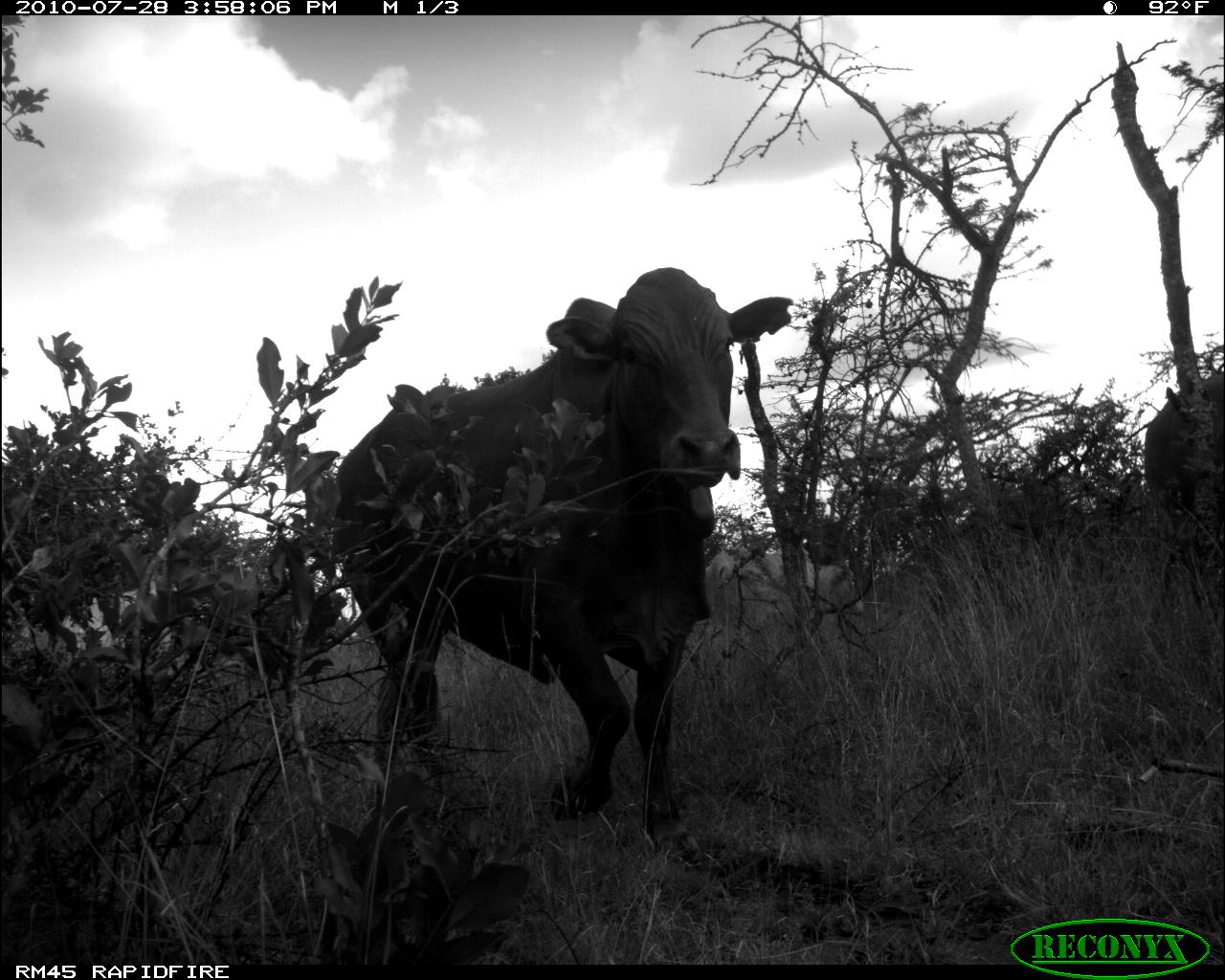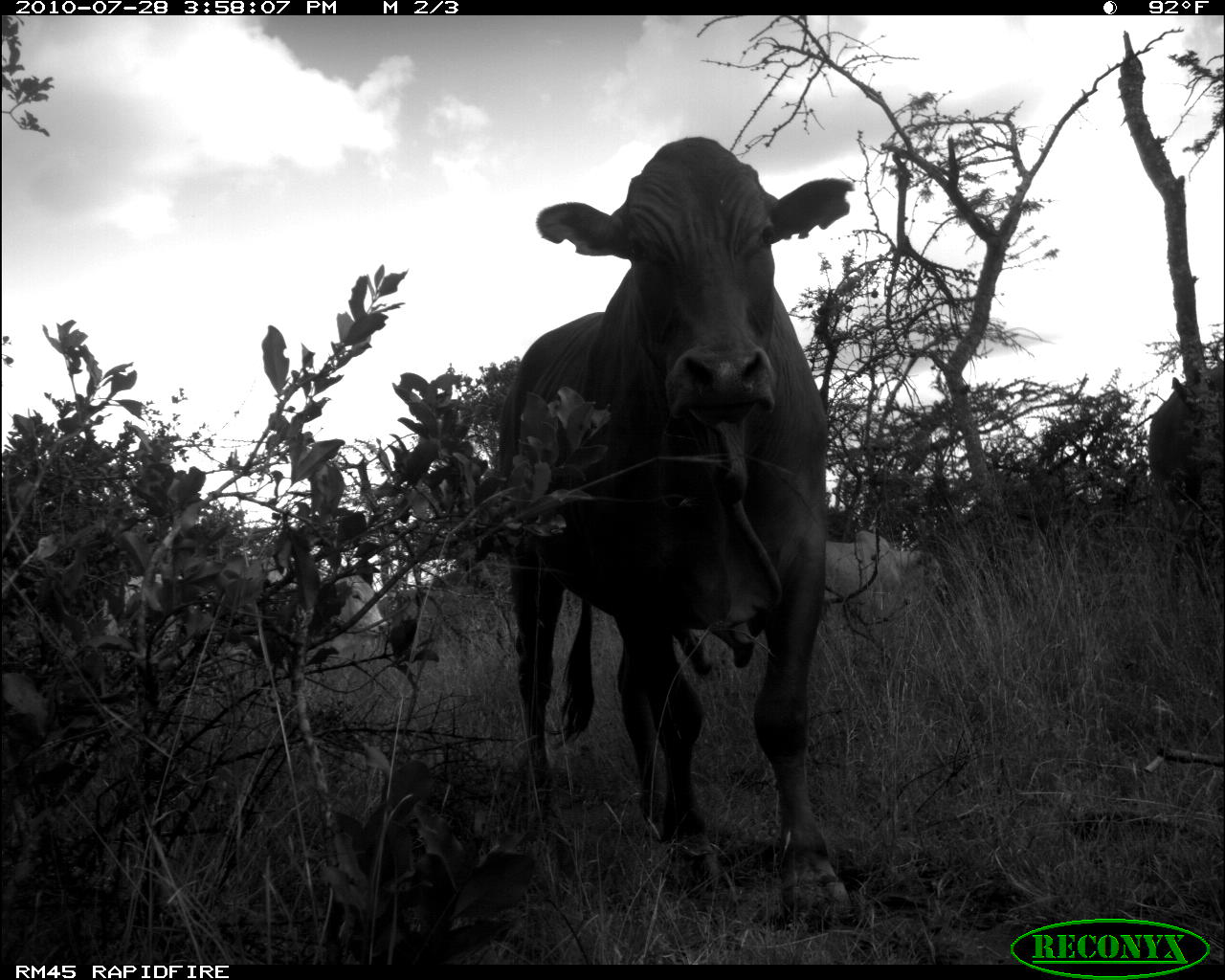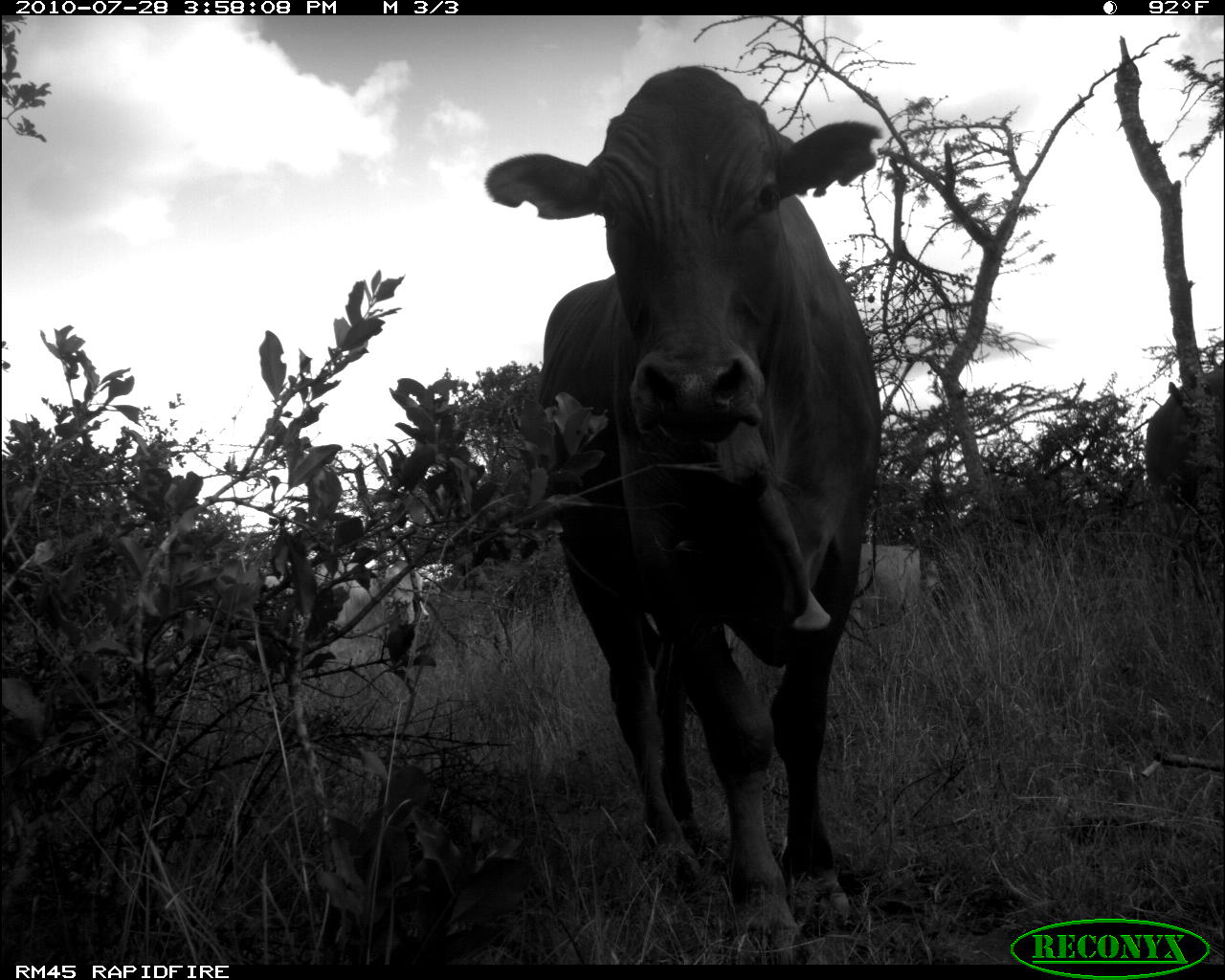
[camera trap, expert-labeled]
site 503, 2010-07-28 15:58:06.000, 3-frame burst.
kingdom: Animalia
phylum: Chordata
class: Mammalia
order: Artiodactyla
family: Bovidae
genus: Bos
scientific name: Bos taurus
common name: domestic cattle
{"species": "Bos taurus (domestic cattle)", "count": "4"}